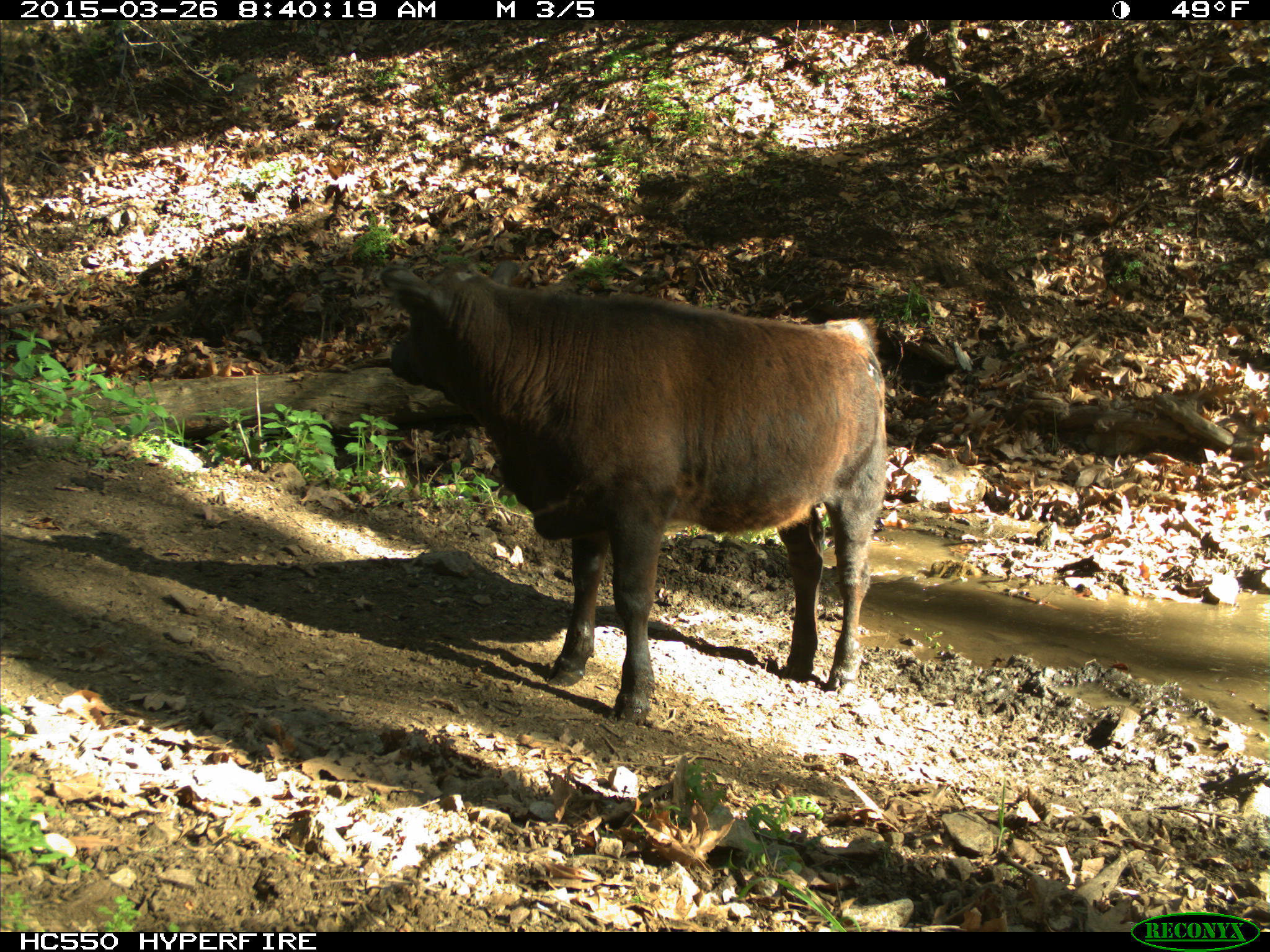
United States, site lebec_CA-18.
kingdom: Animalia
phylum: Chordata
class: Mammalia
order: Artiodactyla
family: Bovidae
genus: Bos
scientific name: Bos taurus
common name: domestic cow